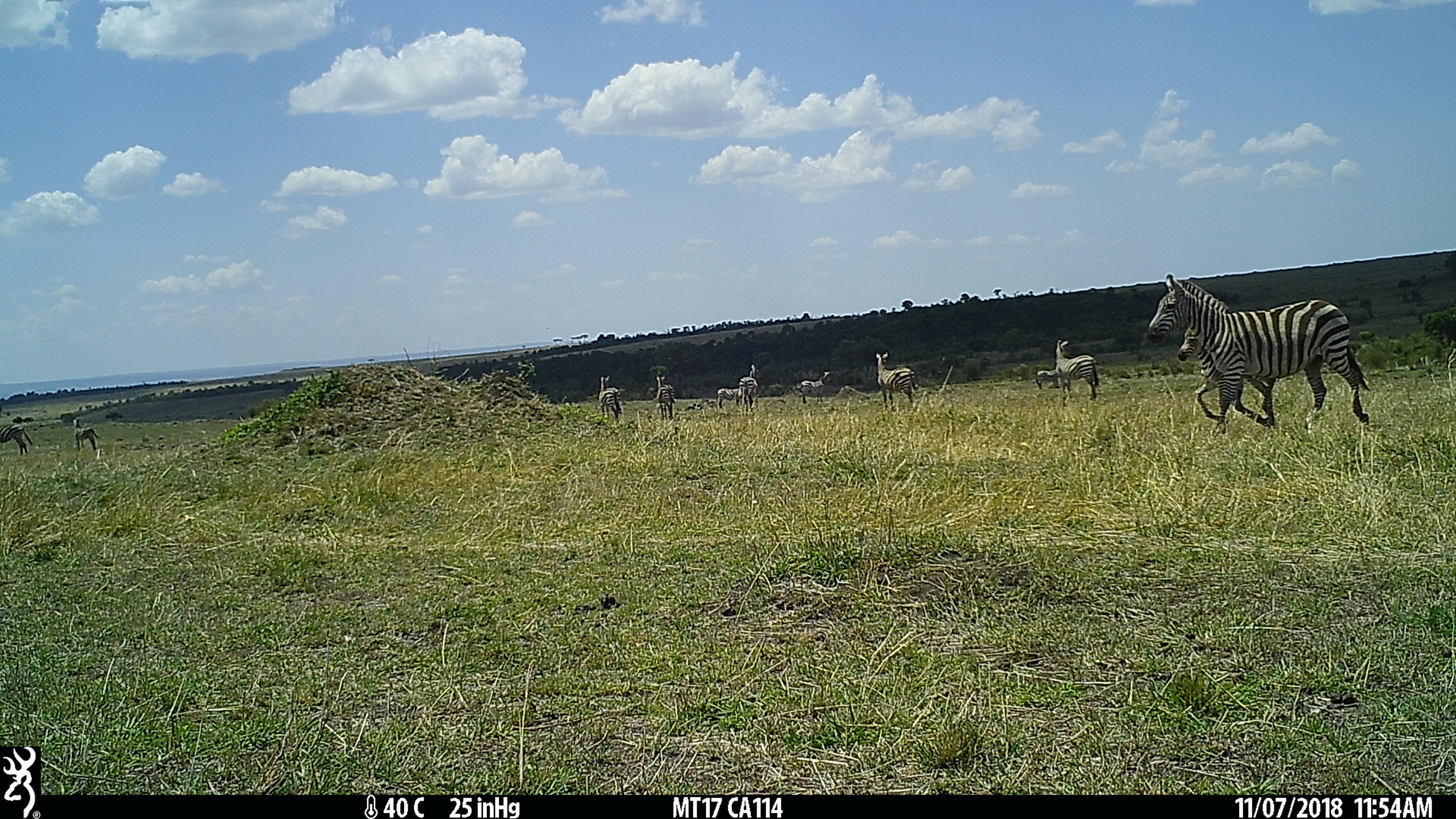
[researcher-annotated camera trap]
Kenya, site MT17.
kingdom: Animalia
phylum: Chordata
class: Mammalia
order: Perissodactyla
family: Equidae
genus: Equus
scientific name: Equus quagga burchellii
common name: burchell's zebra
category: zebra